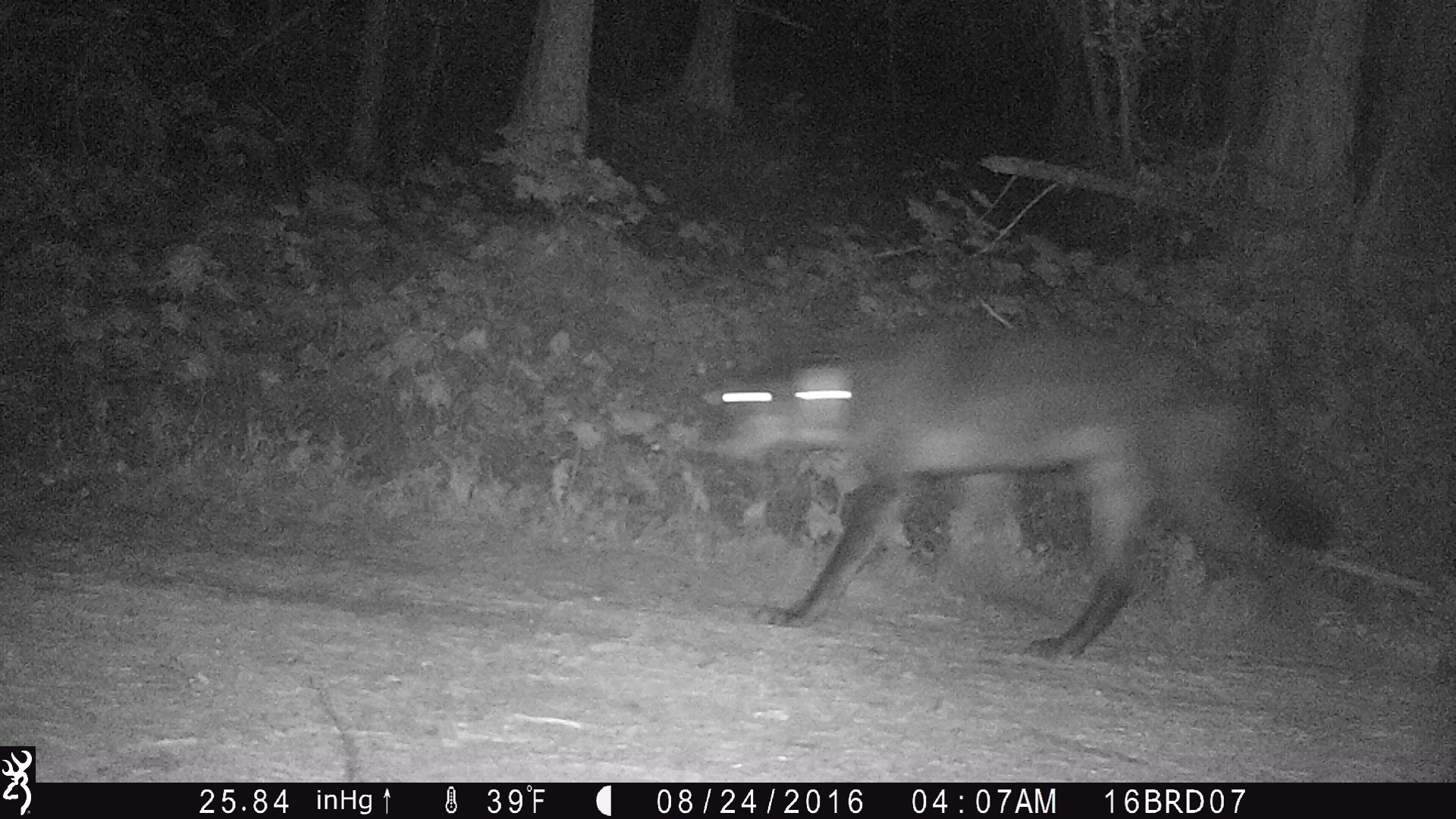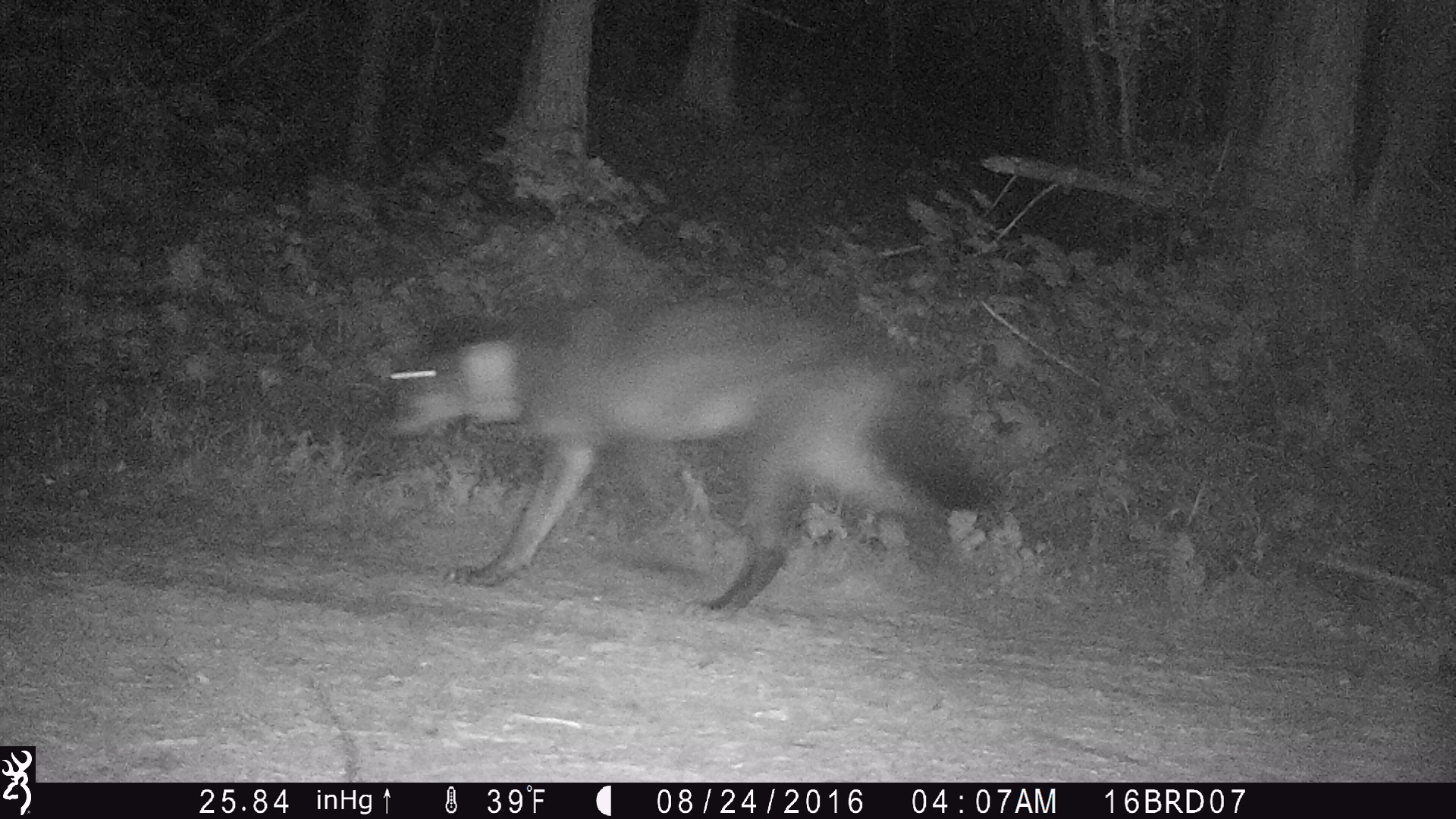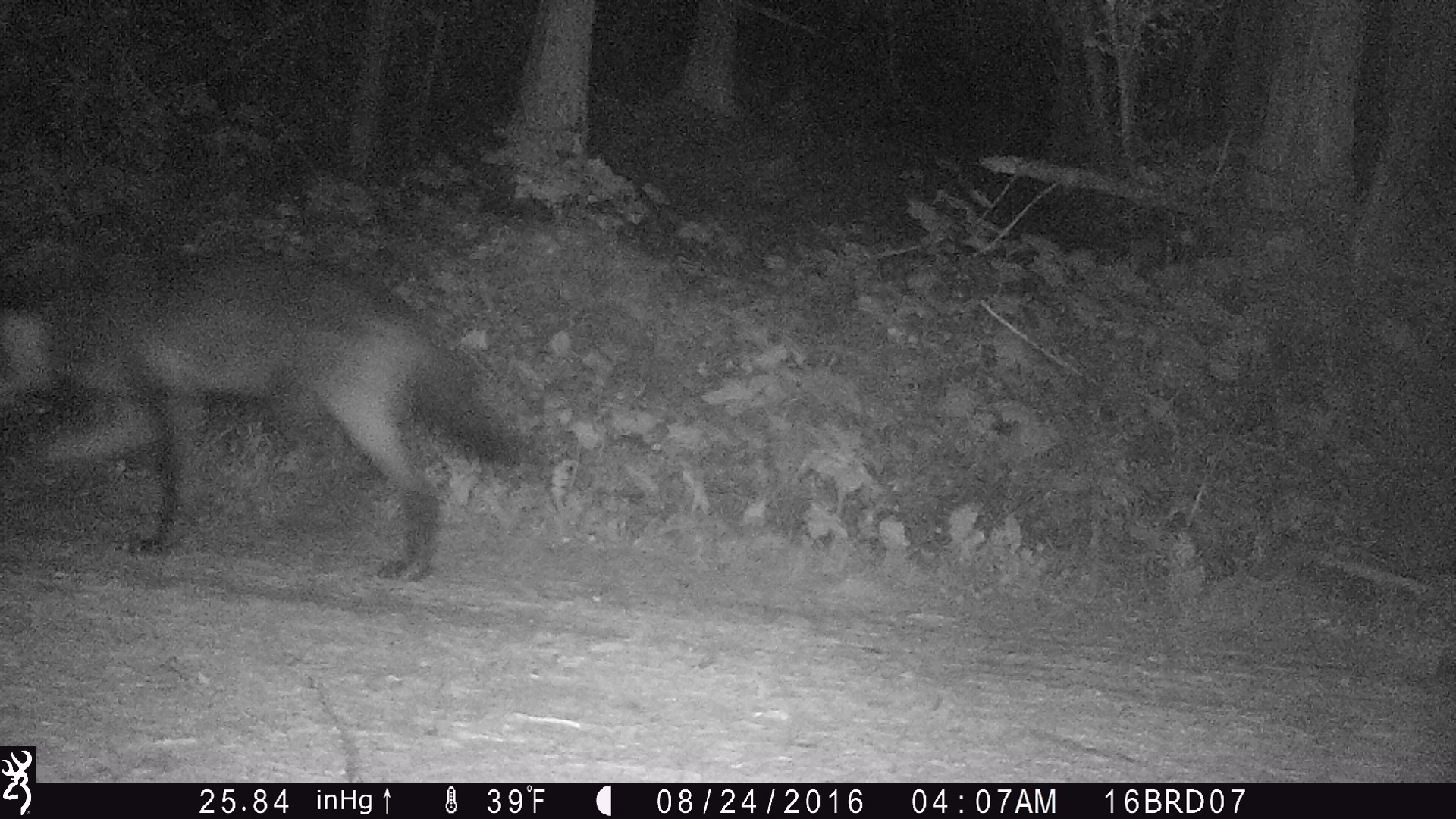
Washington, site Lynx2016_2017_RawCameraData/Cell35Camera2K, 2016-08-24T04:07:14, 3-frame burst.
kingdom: Animalia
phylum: Chordata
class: Mammalia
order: Carnivora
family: Canidae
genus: Canis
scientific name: Canis lupus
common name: gray wolf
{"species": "Canis lupus (gray wolf)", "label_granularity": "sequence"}